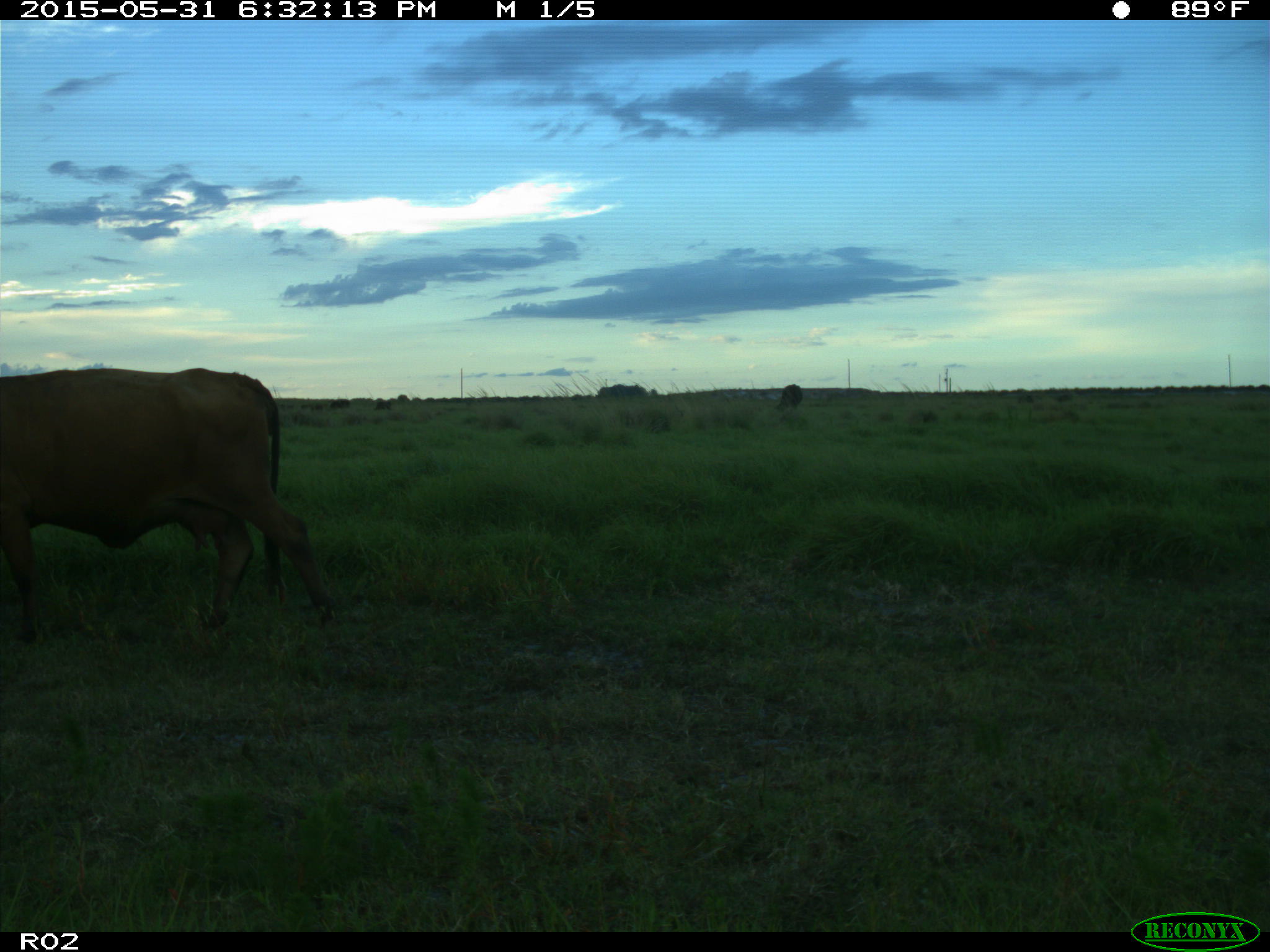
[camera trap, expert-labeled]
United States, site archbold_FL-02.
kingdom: Animalia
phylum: Chordata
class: Mammalia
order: Artiodactyla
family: Bovidae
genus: Bos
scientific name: Bos taurus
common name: domestic cow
Bos taurus (domestic cow).